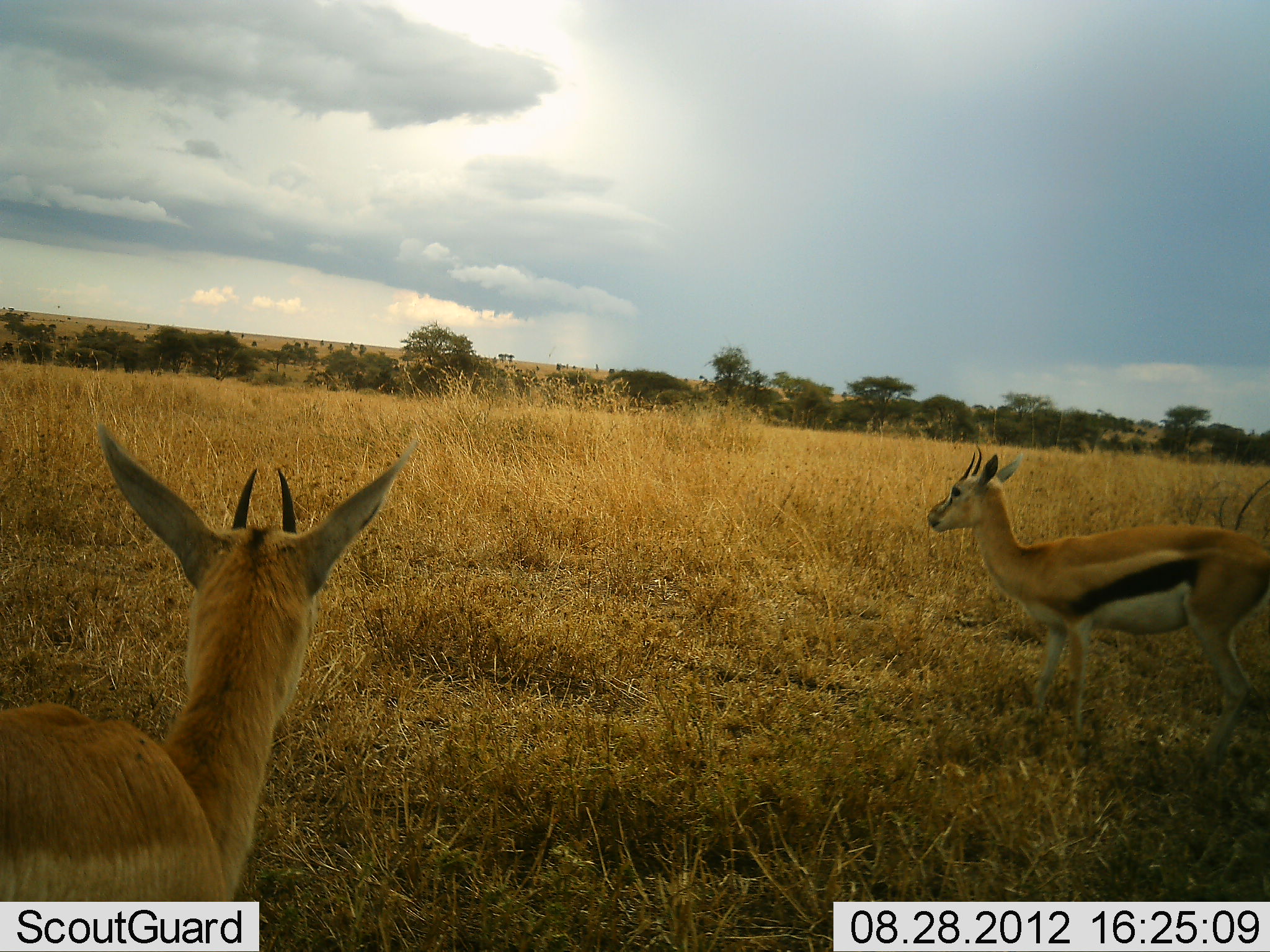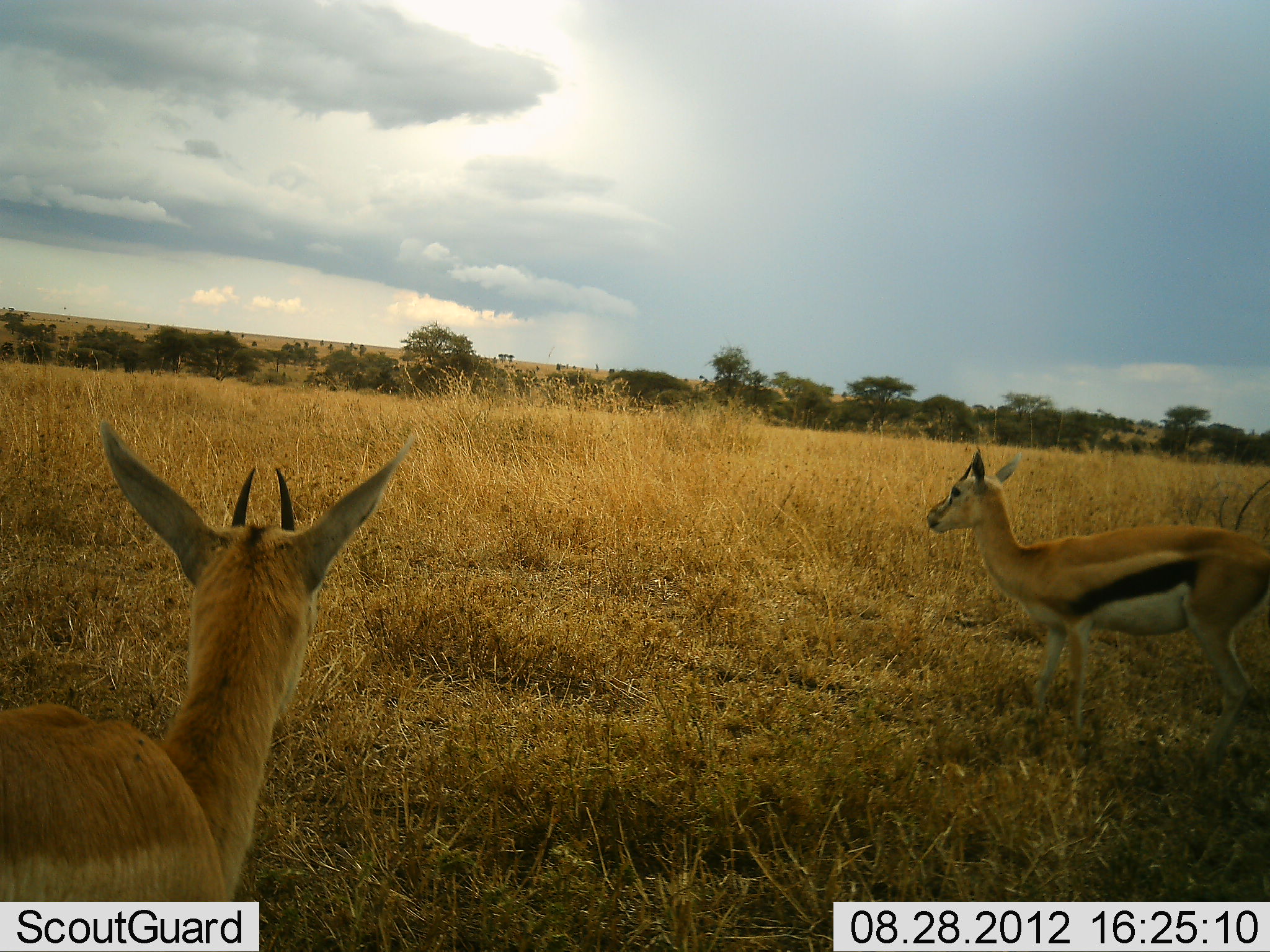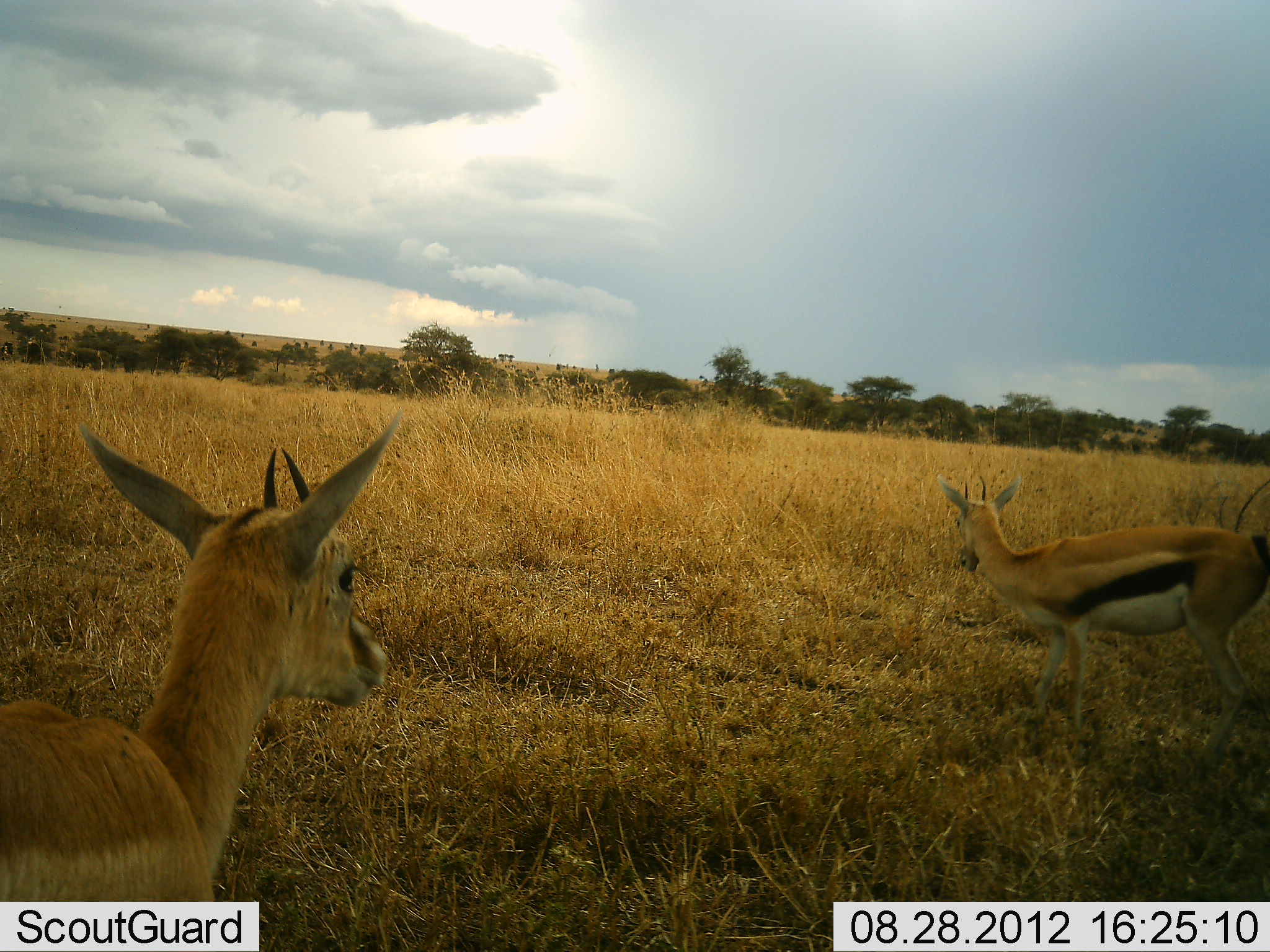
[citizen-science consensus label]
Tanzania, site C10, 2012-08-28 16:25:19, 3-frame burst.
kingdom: Animalia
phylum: Chordata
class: Mammalia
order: Artiodactyla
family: Bovidae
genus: Eudorcas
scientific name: Eudorcas thomsonii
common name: thomson's gazelle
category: gazellethomsons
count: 2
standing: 100%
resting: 0%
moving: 10%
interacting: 0%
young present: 10%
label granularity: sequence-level